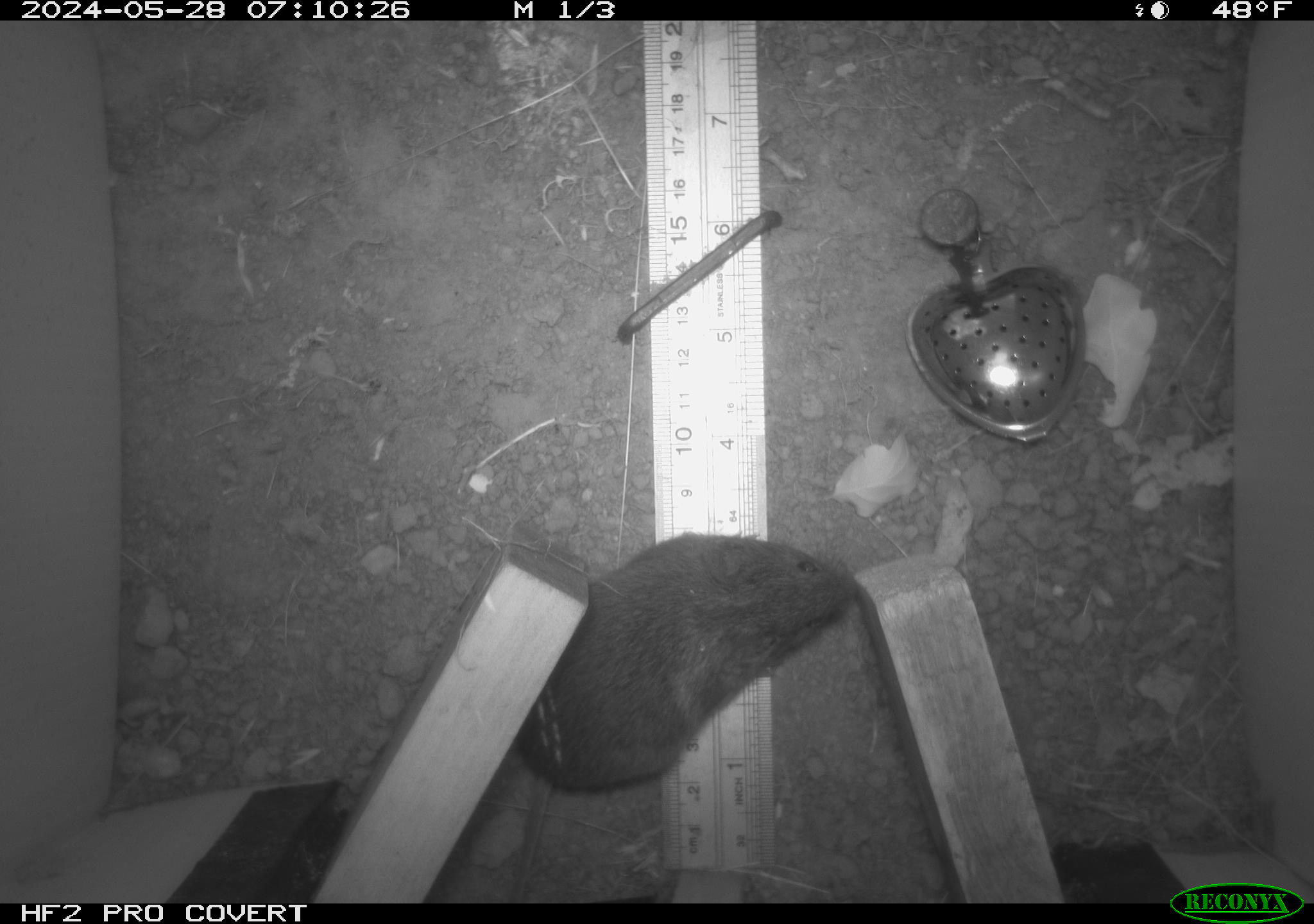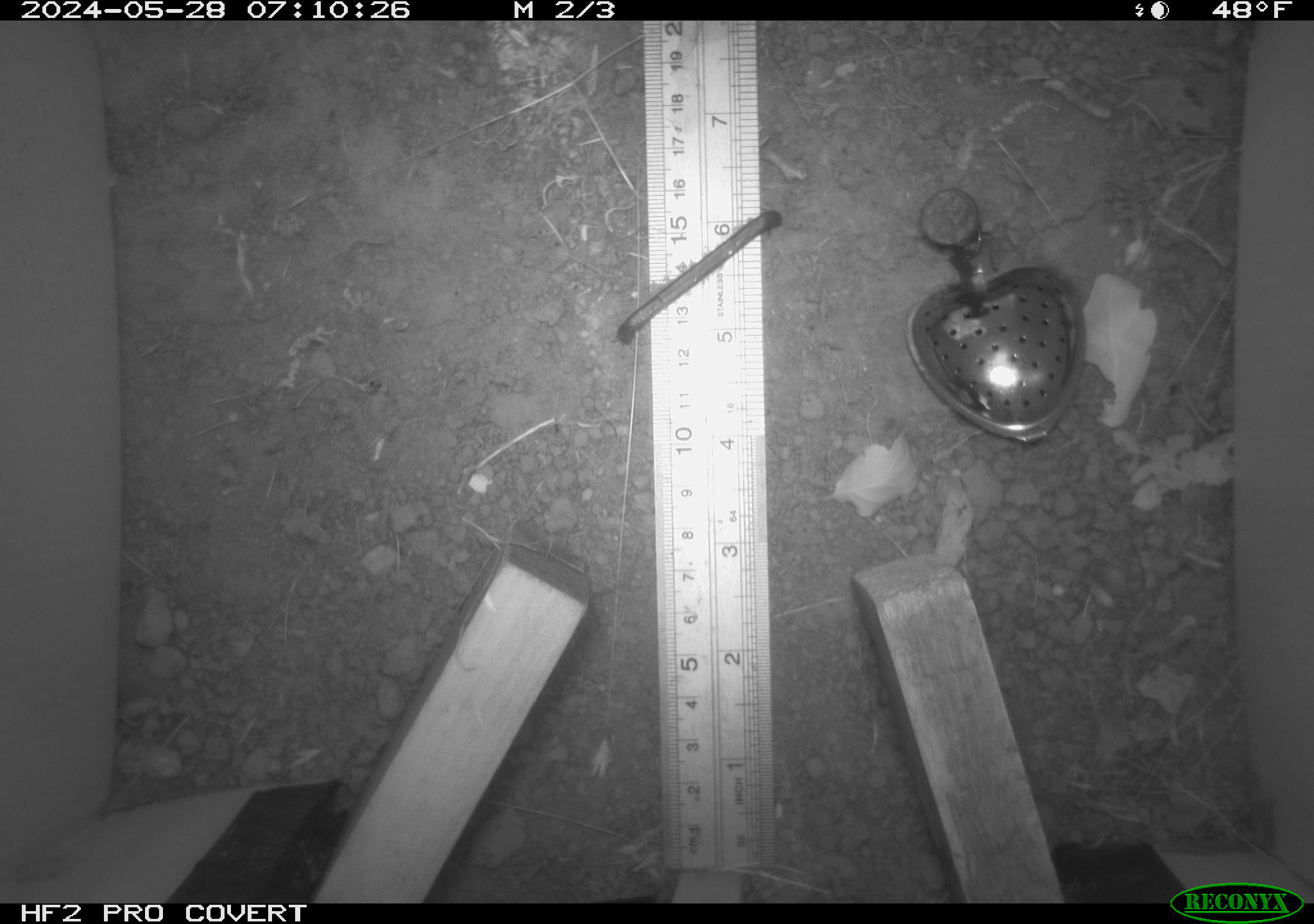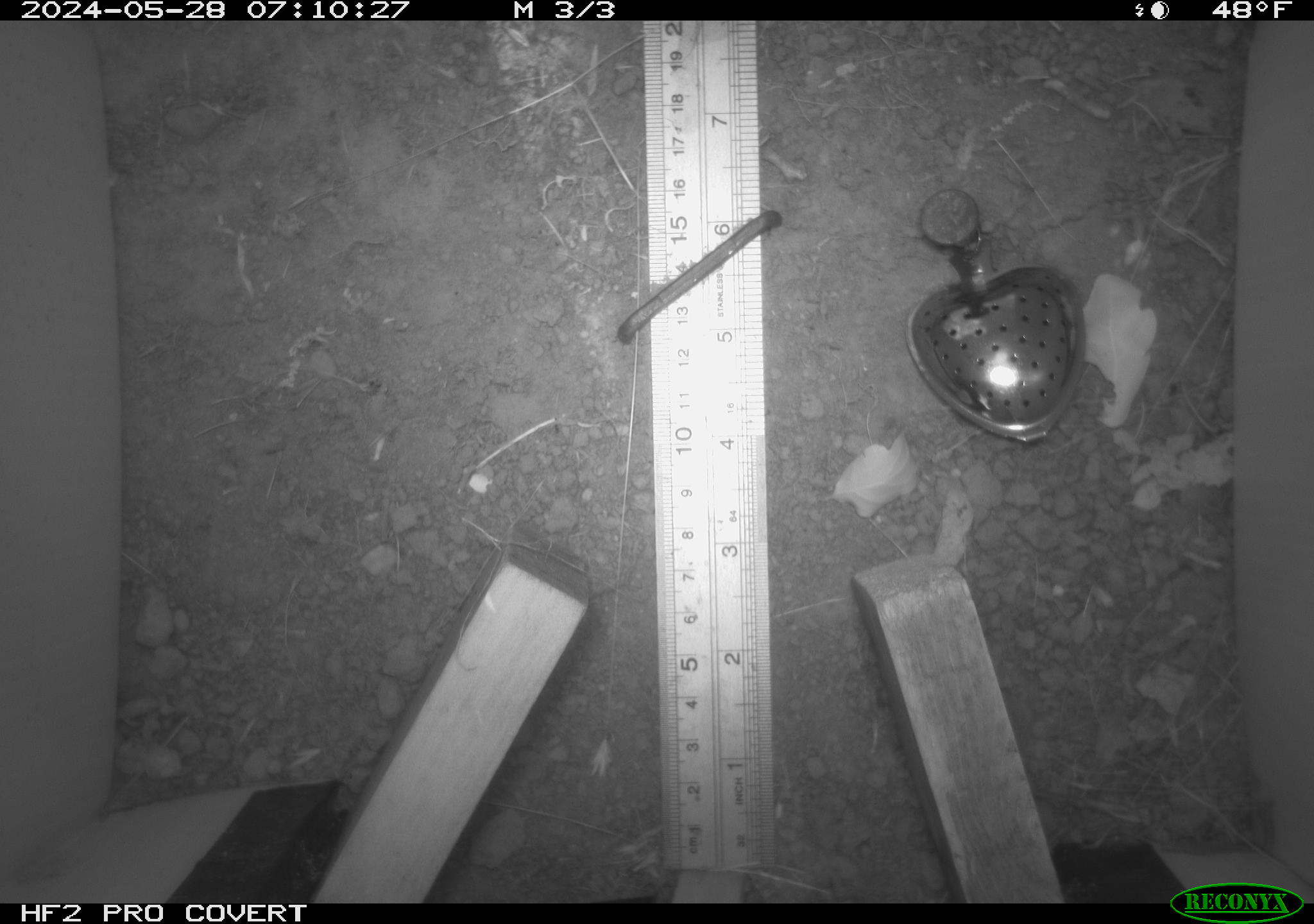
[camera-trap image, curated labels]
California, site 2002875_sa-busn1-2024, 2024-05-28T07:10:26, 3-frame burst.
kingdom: Animalia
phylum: Chordata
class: Mammalia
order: Rodentia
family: Cricetidae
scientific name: Arvicolinae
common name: voles, lemmings, and muskrats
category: arvicolinae subfamily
Arvicolinae subfamily (voles, lemmings, and muskrats) (Arvicolinae).